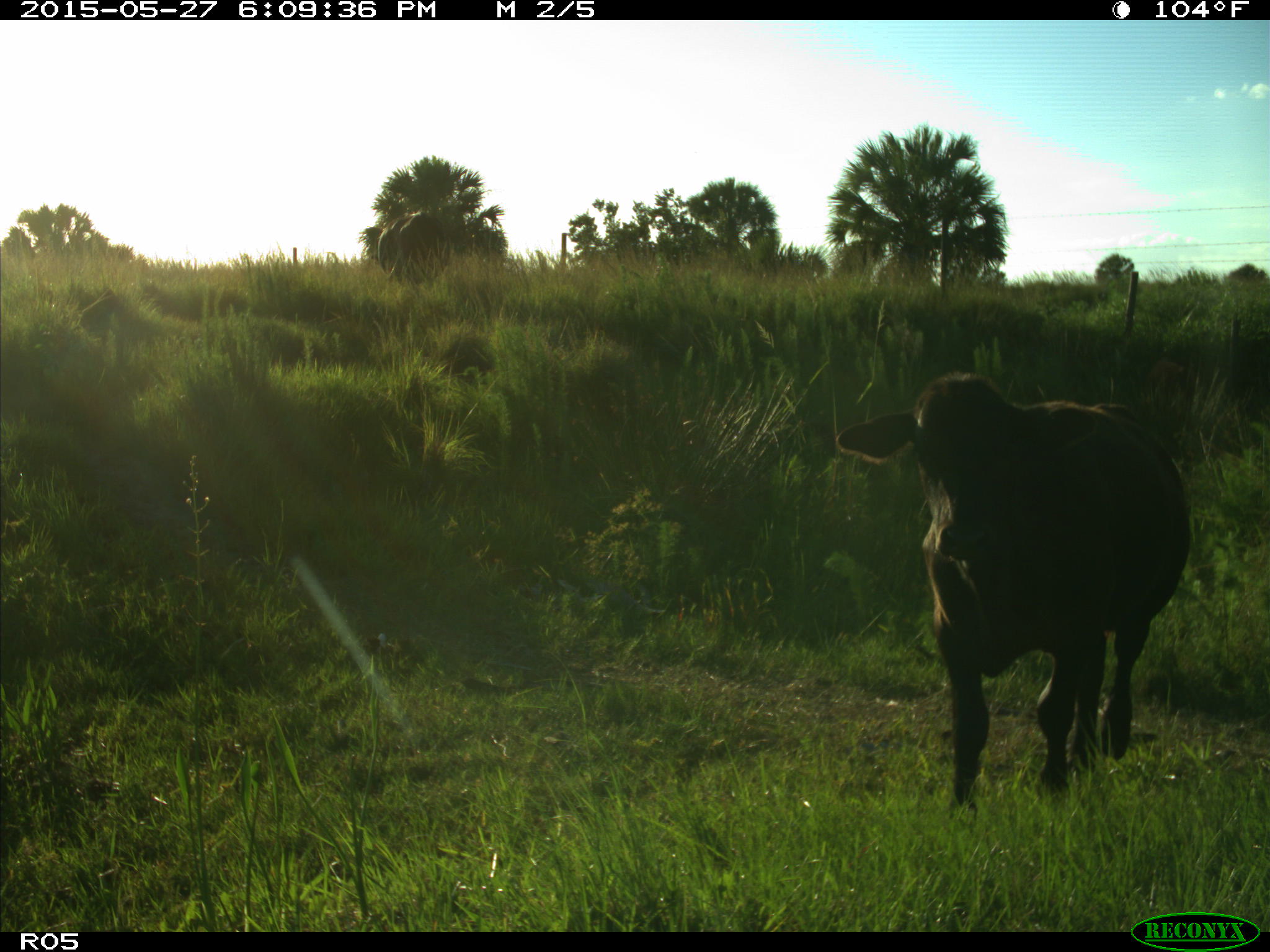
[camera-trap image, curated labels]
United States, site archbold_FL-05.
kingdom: Animalia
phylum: Chordata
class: Mammalia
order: Artiodactyla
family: Bovidae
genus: Bos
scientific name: Bos taurus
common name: domestic cow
Bos taurus (domestic cow).